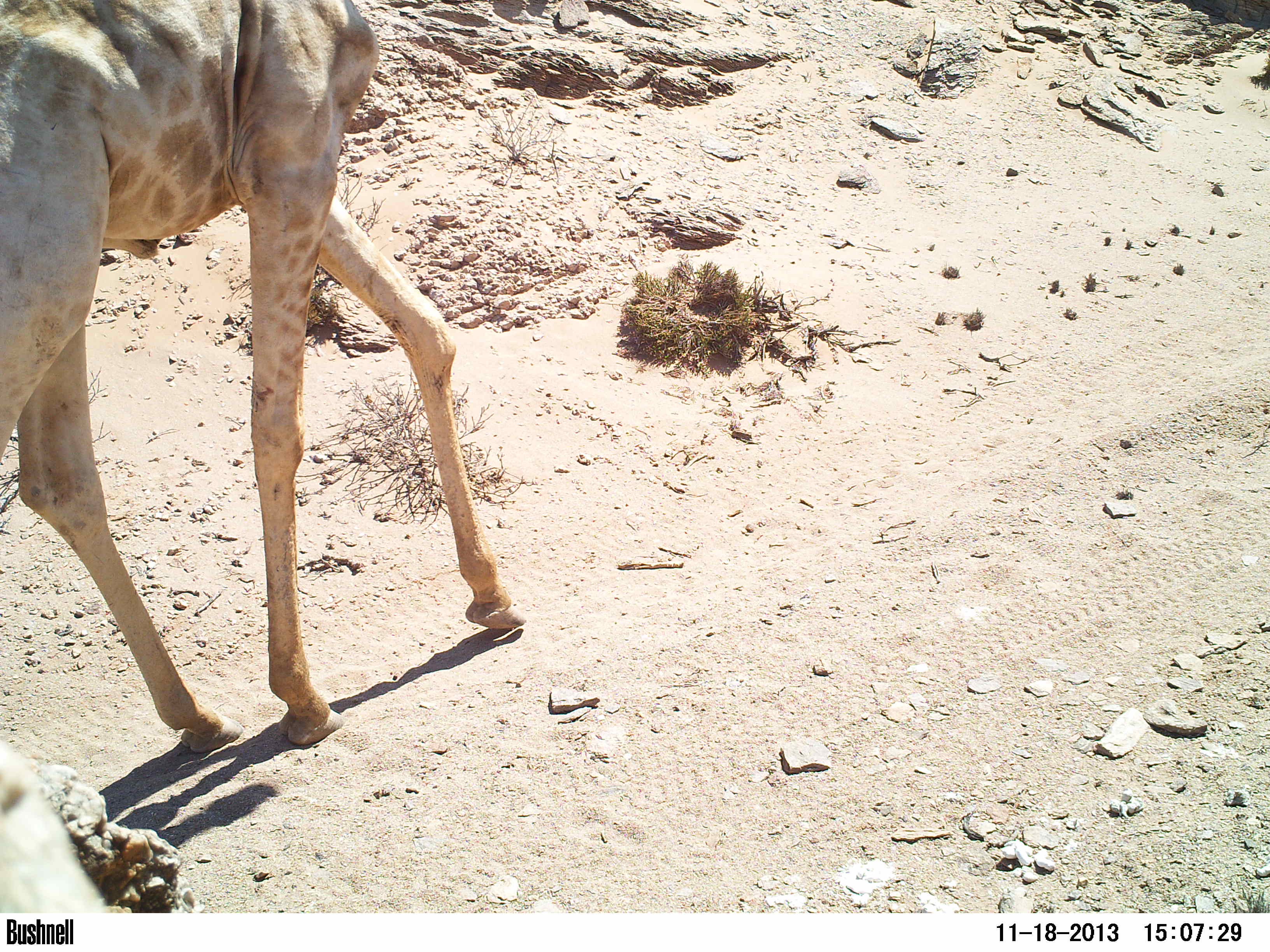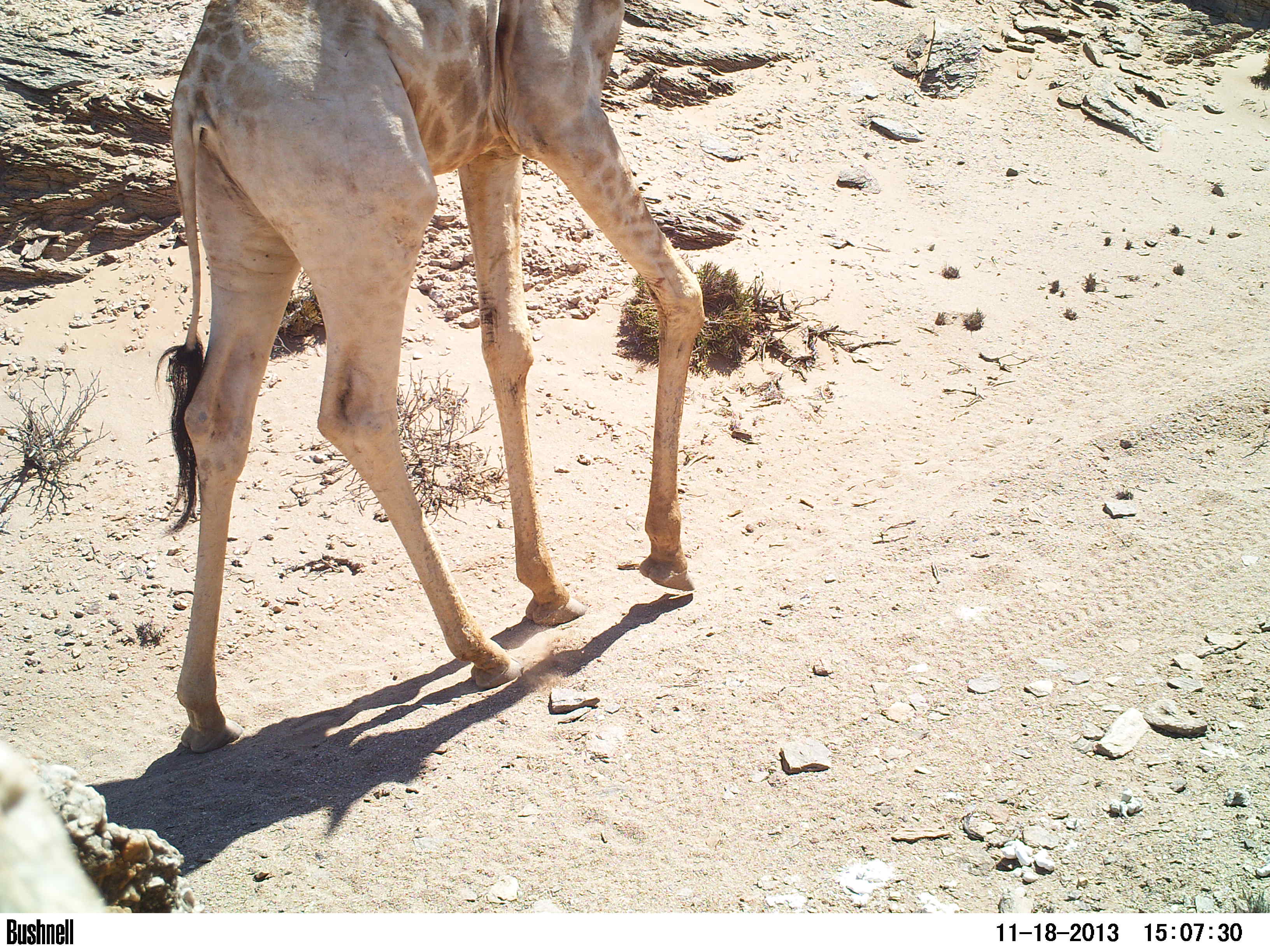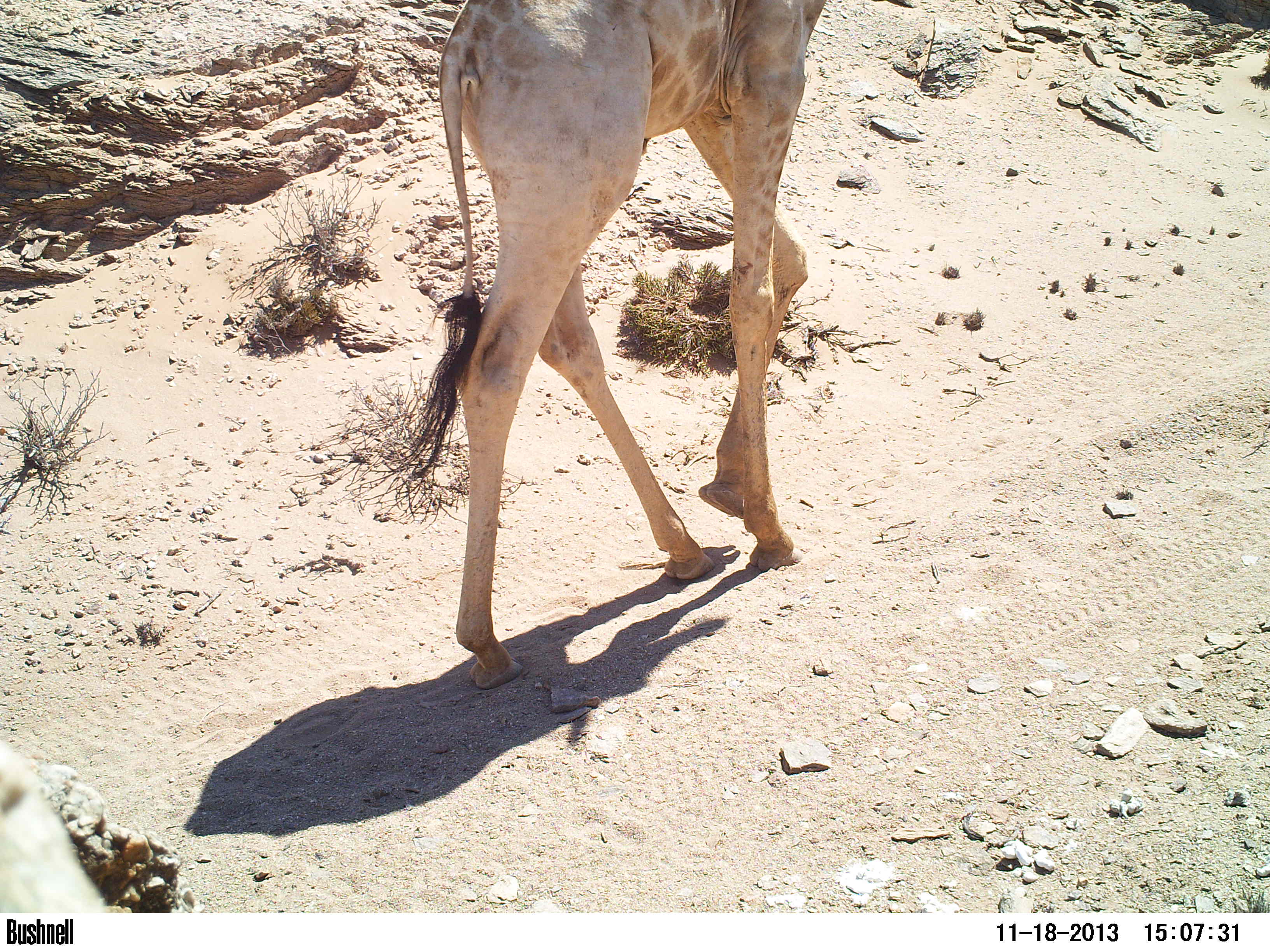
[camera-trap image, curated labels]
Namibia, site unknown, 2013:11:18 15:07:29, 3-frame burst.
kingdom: Animalia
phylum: Chordata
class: Mammalia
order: Artiodactyla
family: Giraffidae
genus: Giraffa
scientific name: Giraffa camelopardalis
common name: giraffe